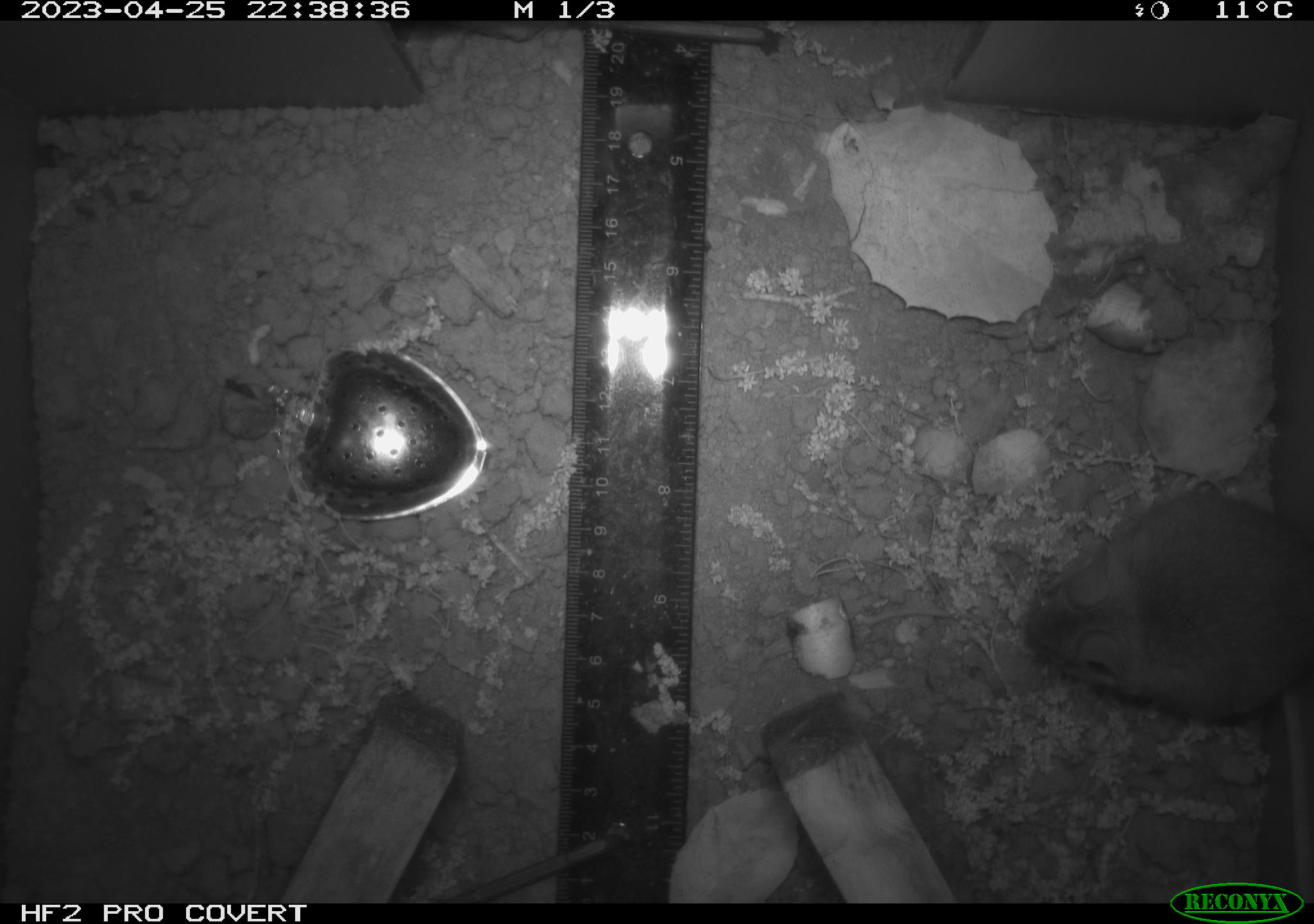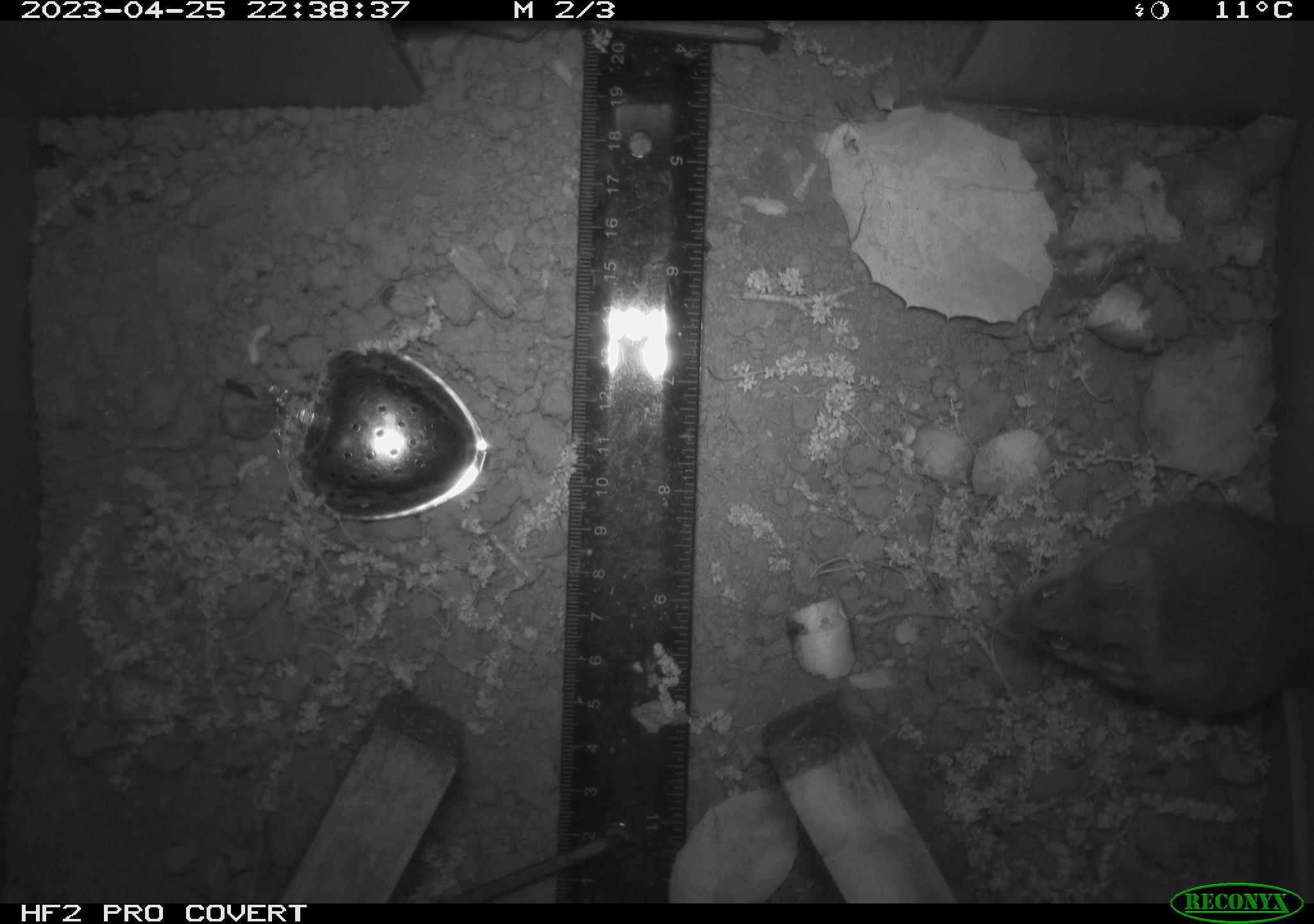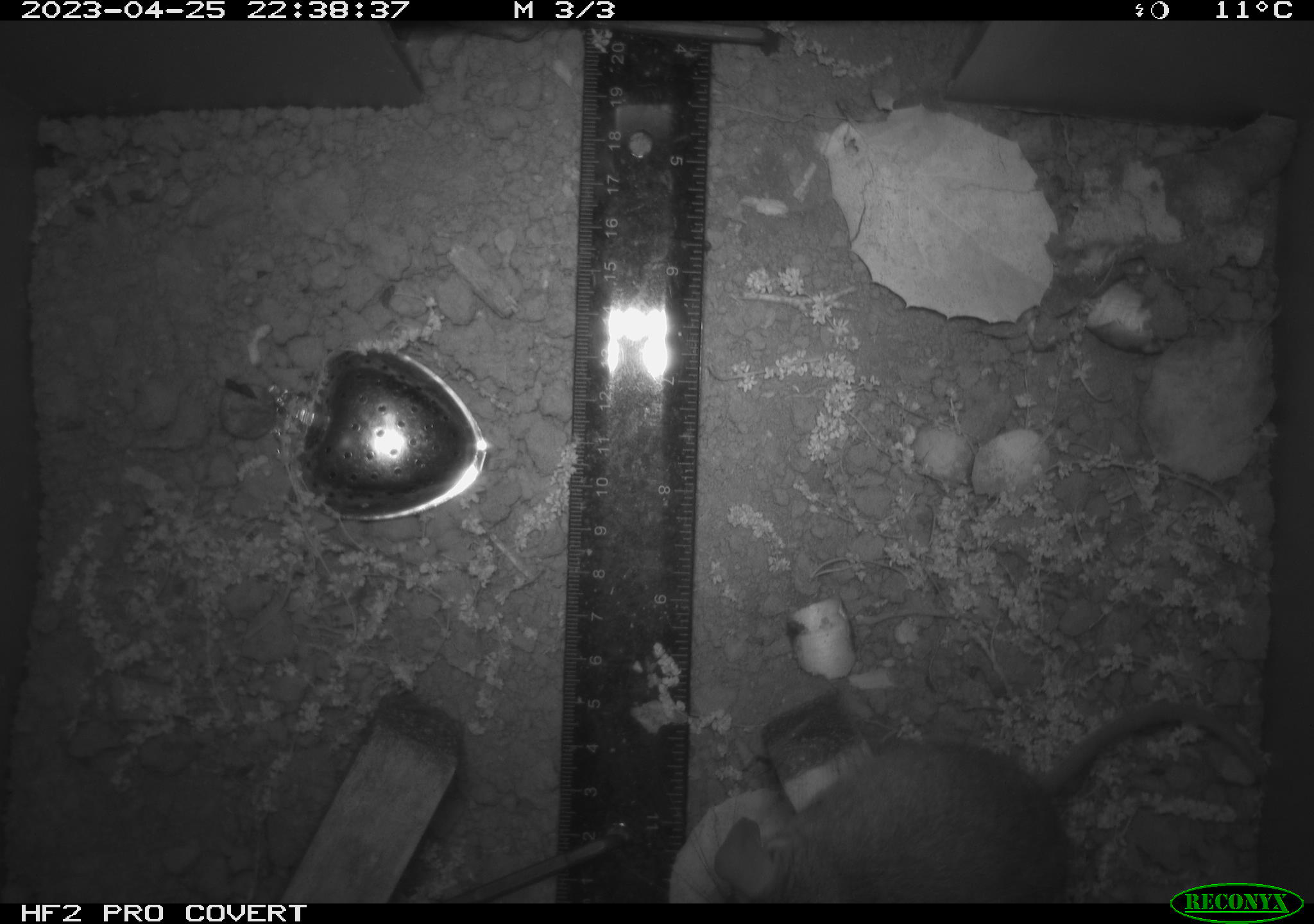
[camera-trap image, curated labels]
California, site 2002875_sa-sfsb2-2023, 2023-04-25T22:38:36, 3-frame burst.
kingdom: Animalia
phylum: Chordata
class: Mammalia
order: Rodentia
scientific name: Rodentia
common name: mouse species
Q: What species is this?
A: Mouse species (Rodentia).